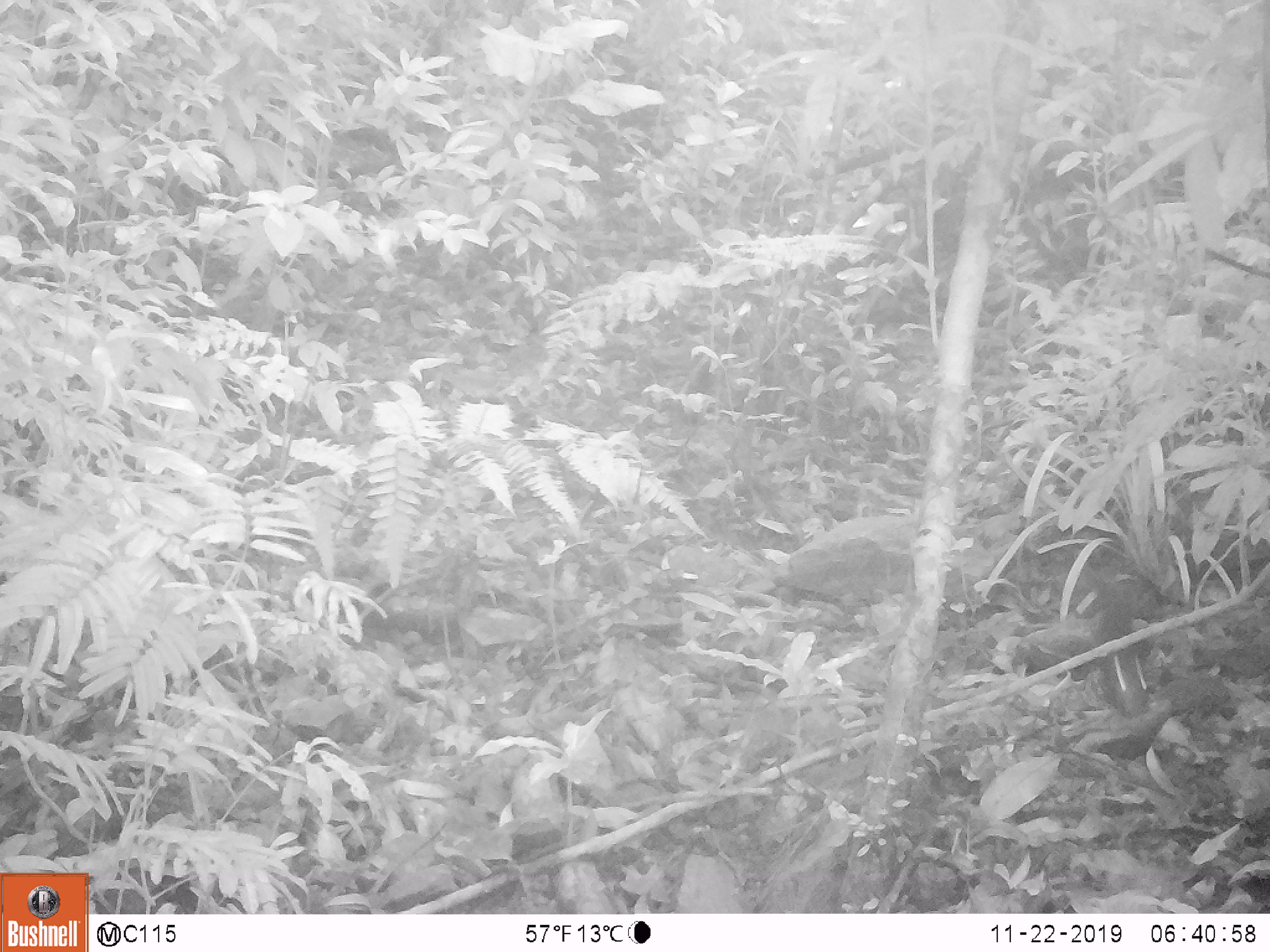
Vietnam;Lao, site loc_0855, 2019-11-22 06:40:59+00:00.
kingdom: Animalia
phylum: Chordata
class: Mammalia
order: Rodentia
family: Sciuridae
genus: Dremomys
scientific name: Dremomys rufigenis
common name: red-cheeked squirrel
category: red cheeked squirrel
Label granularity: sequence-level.